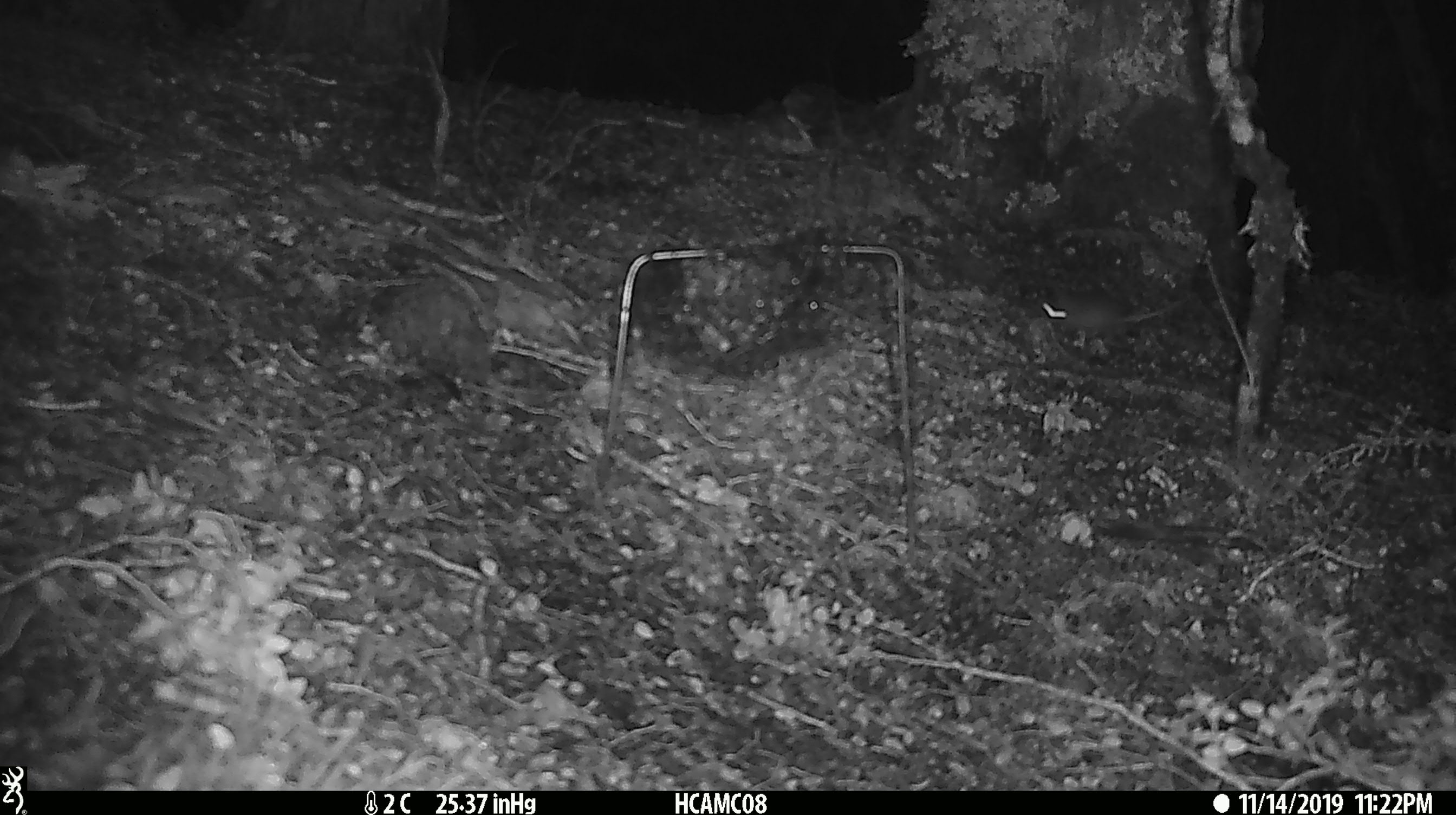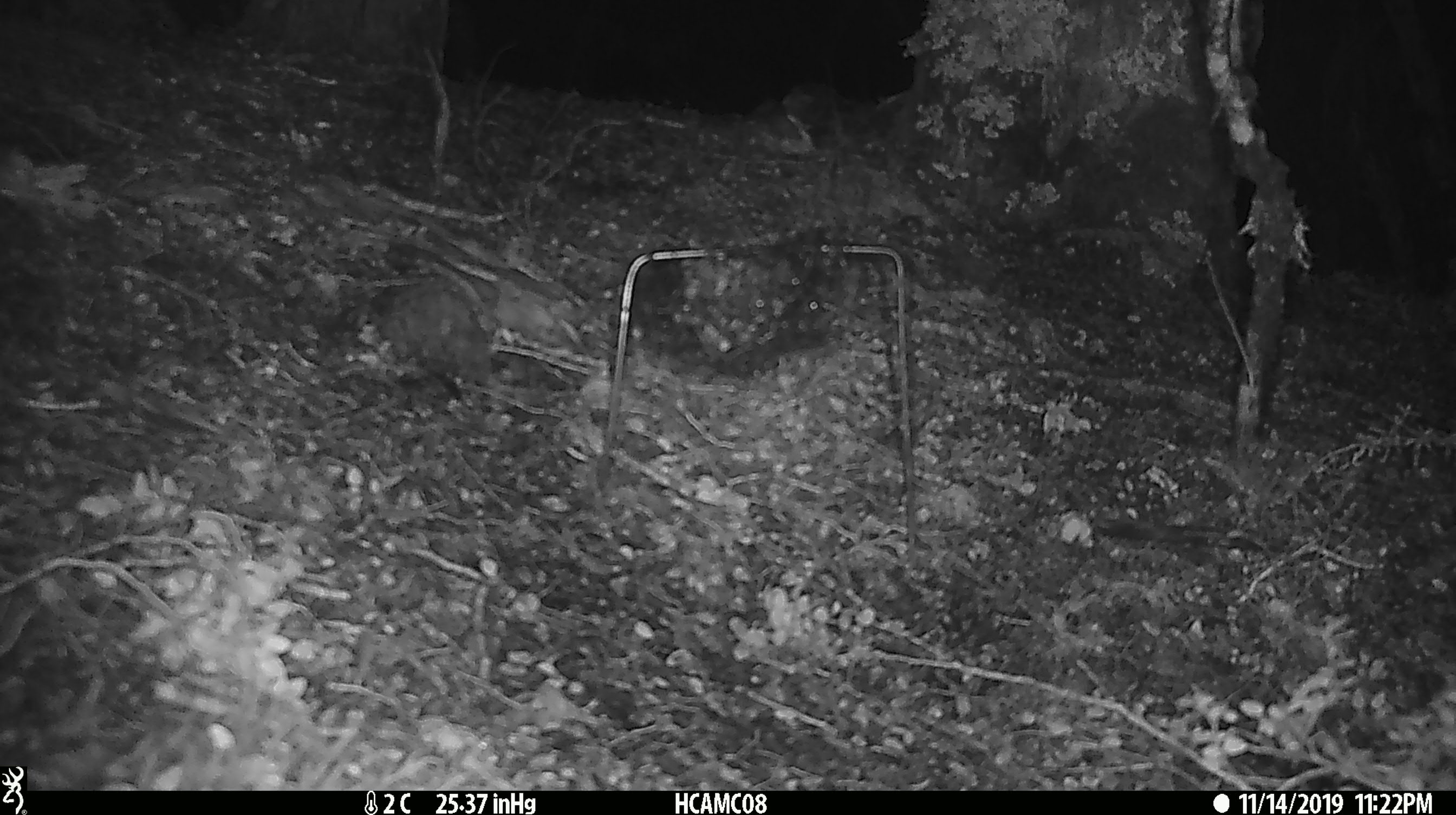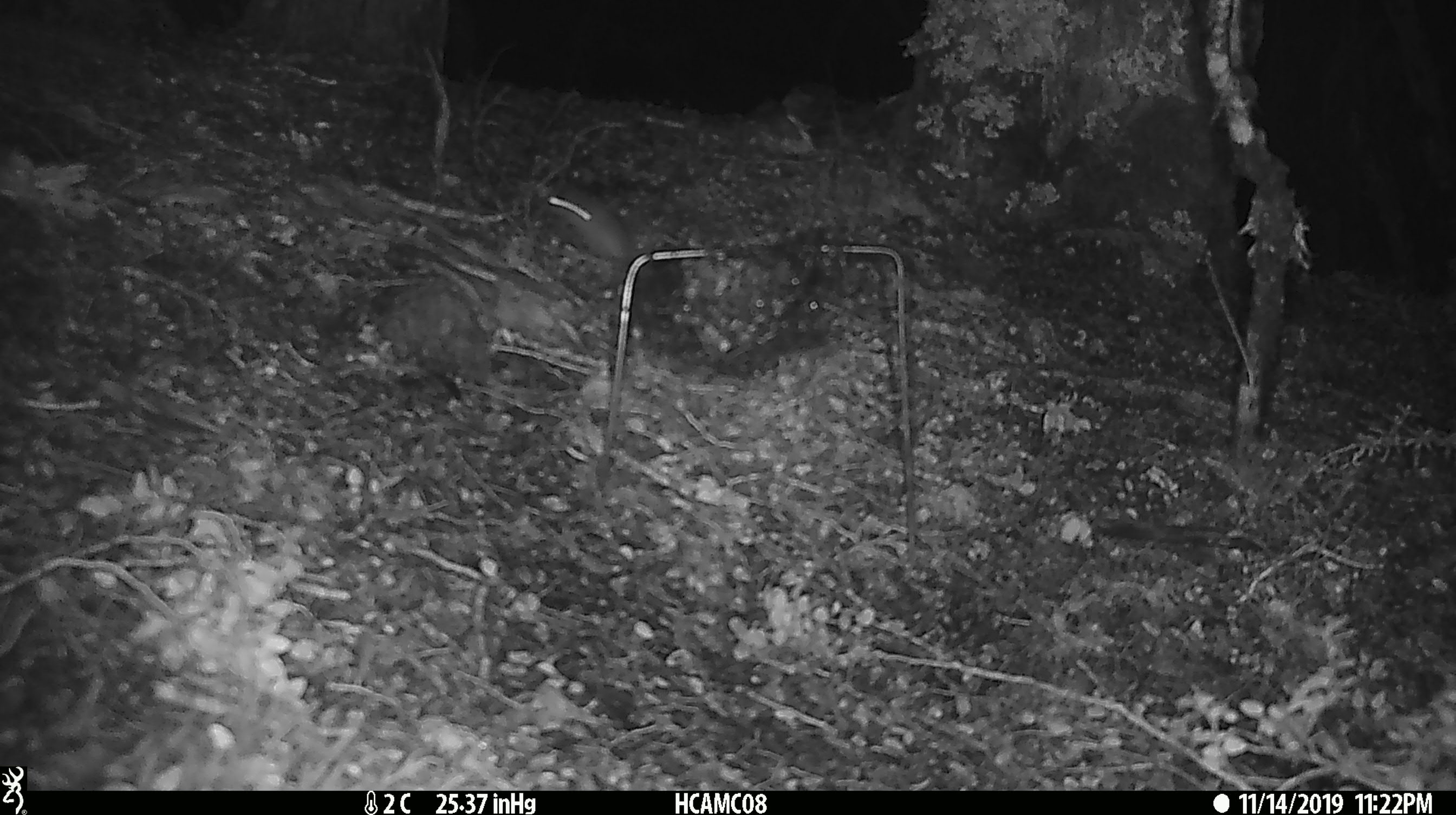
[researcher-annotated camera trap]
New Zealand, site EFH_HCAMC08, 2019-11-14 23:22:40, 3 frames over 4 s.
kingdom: Animalia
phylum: Chordata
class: Mammalia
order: Rodentia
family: Muridae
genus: Mus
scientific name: Mus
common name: mouse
Mouse (Mus).